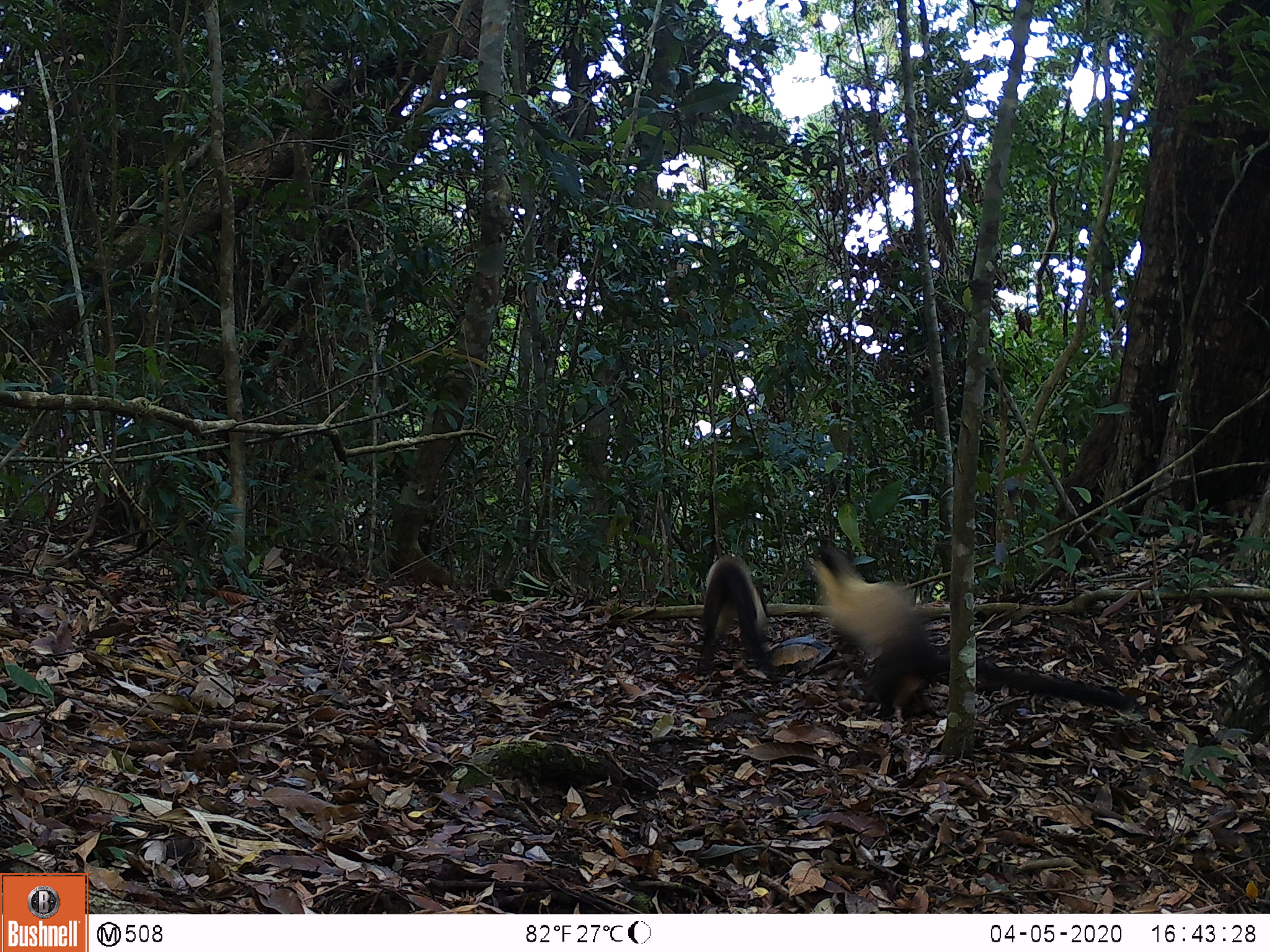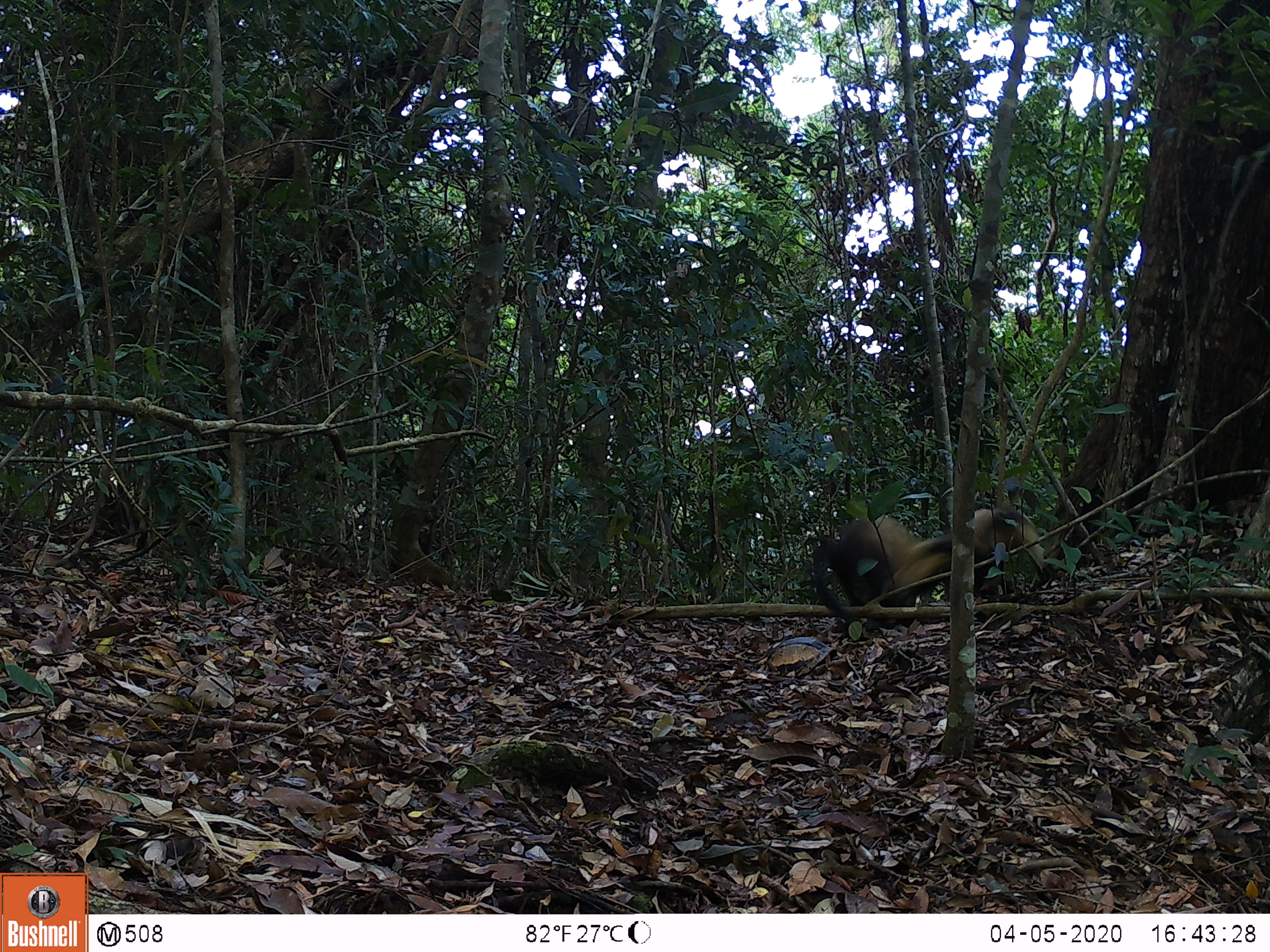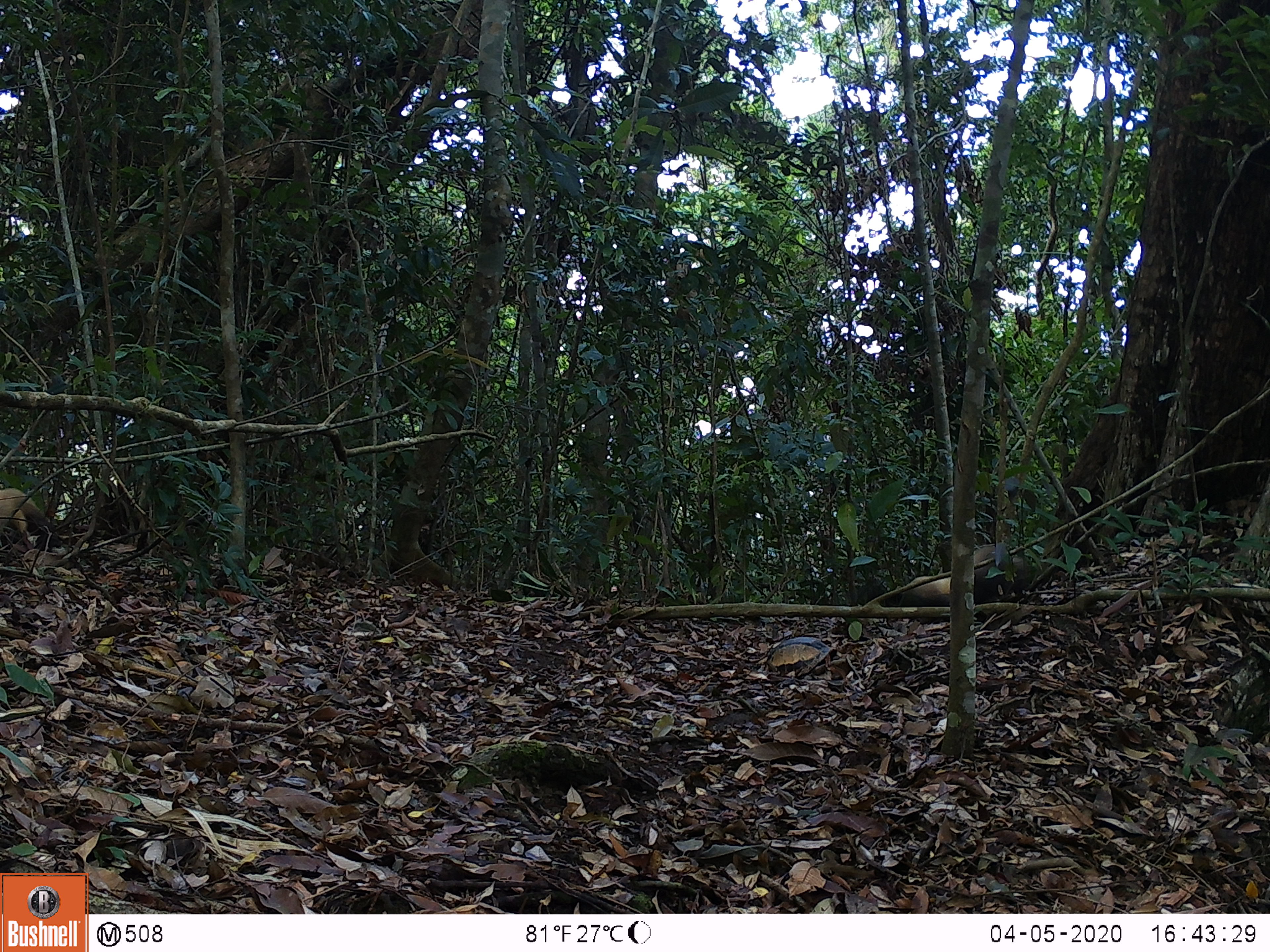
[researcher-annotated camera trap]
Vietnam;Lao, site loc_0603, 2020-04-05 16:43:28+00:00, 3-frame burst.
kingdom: Animalia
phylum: Chordata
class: Mammalia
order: Carnivora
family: Mustelidae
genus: Martes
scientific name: Martes flavigula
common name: yellow-throated marten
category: yellow throated marten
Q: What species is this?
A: Yellow throated marten (yellow-throated marten) (Martes flavigula).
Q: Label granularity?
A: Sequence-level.